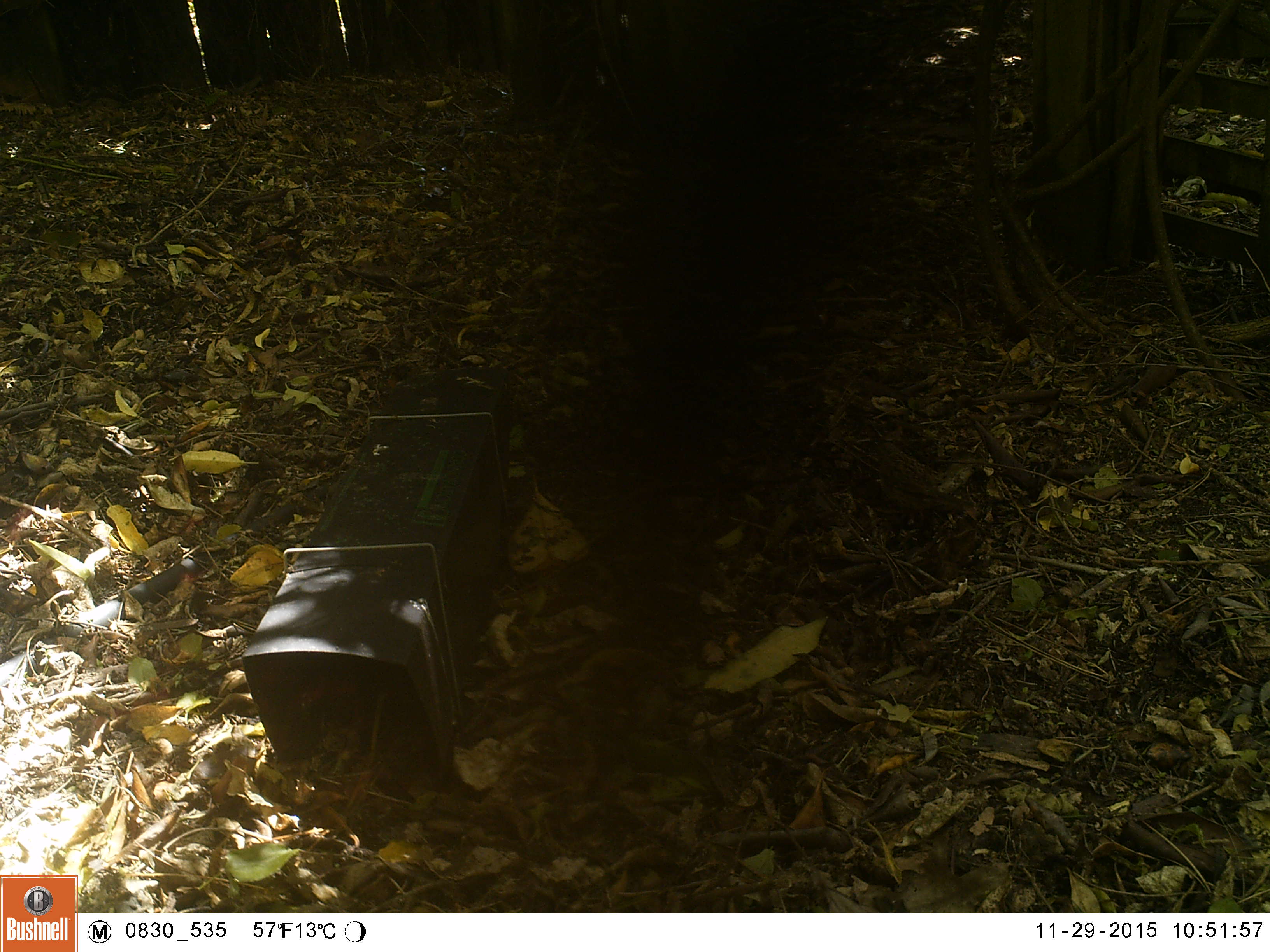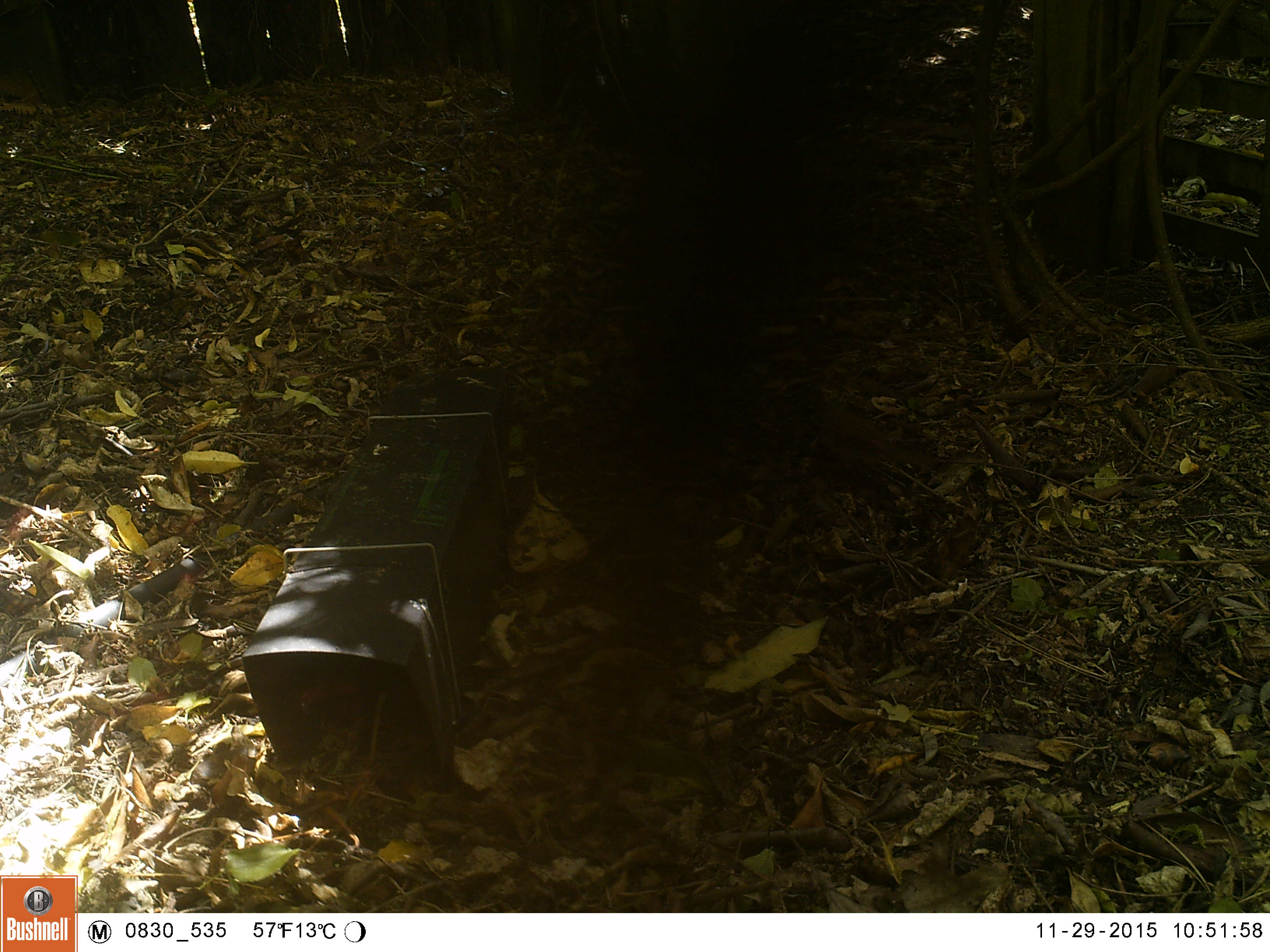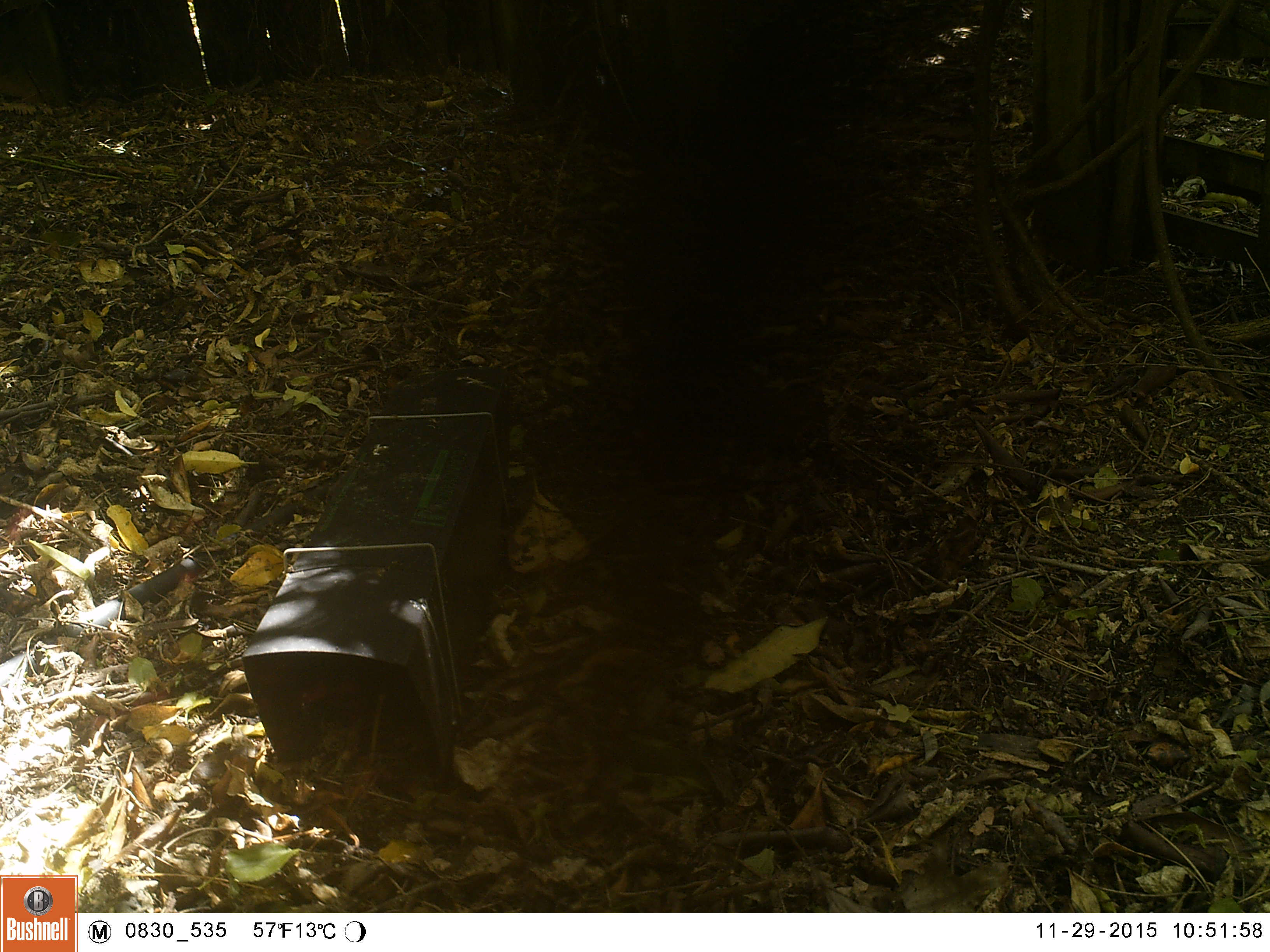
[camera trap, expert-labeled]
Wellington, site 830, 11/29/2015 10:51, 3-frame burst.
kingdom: Animalia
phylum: Chordata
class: Aves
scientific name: Aves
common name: bird